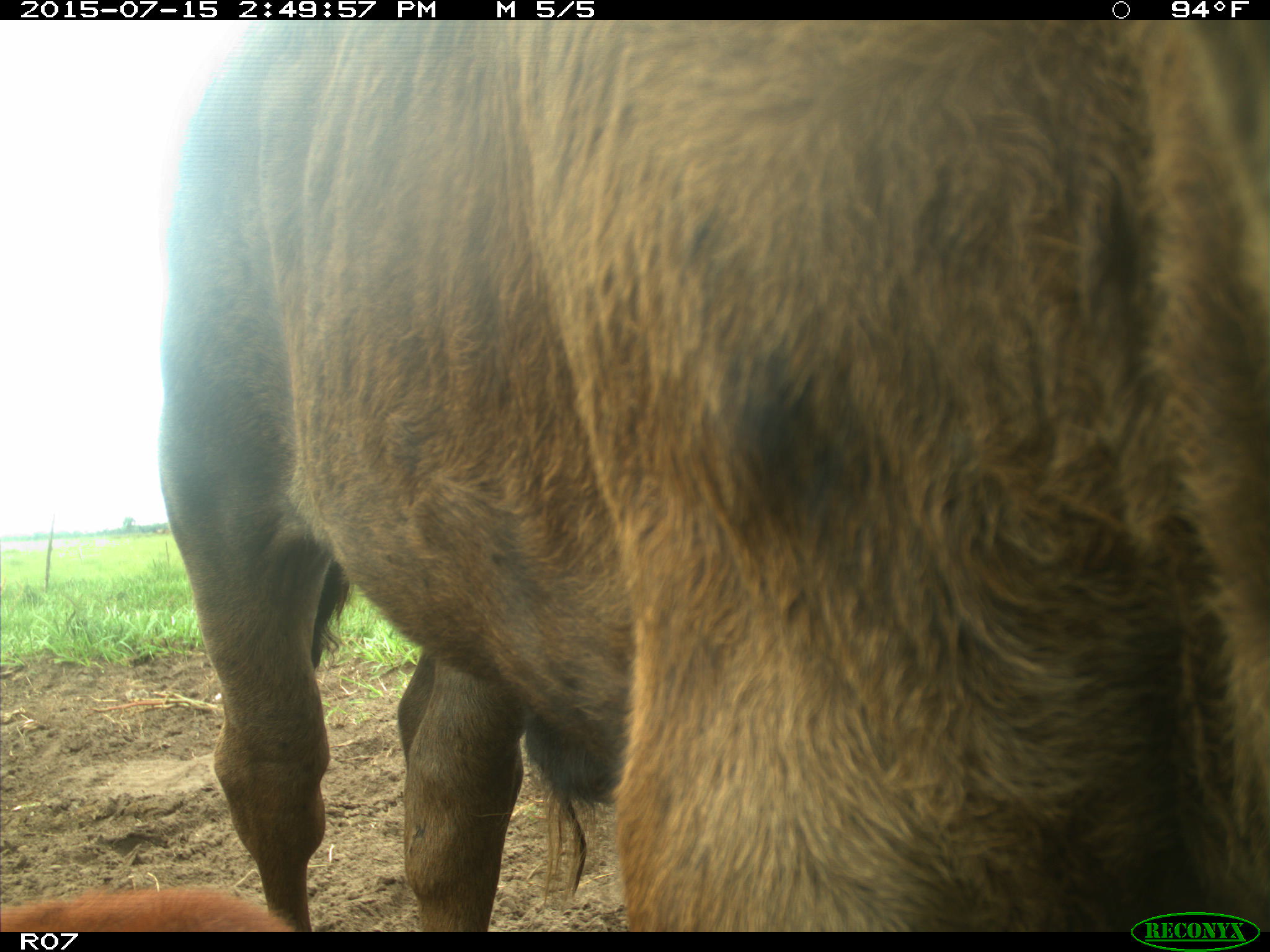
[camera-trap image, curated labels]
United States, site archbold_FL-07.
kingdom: Animalia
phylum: Chordata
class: Mammalia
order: Artiodactyla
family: Bovidae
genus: Bos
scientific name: Bos taurus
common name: domestic cow